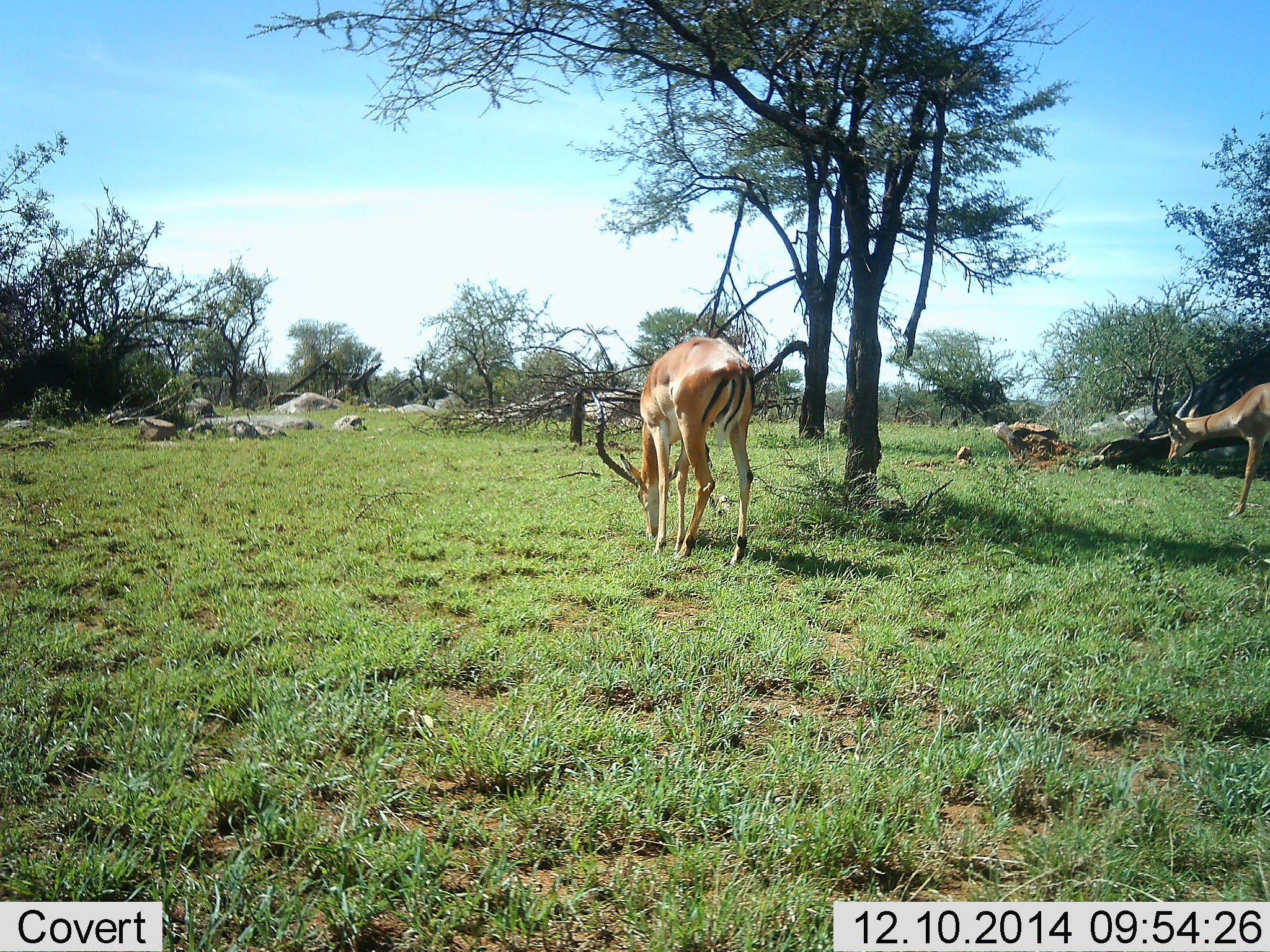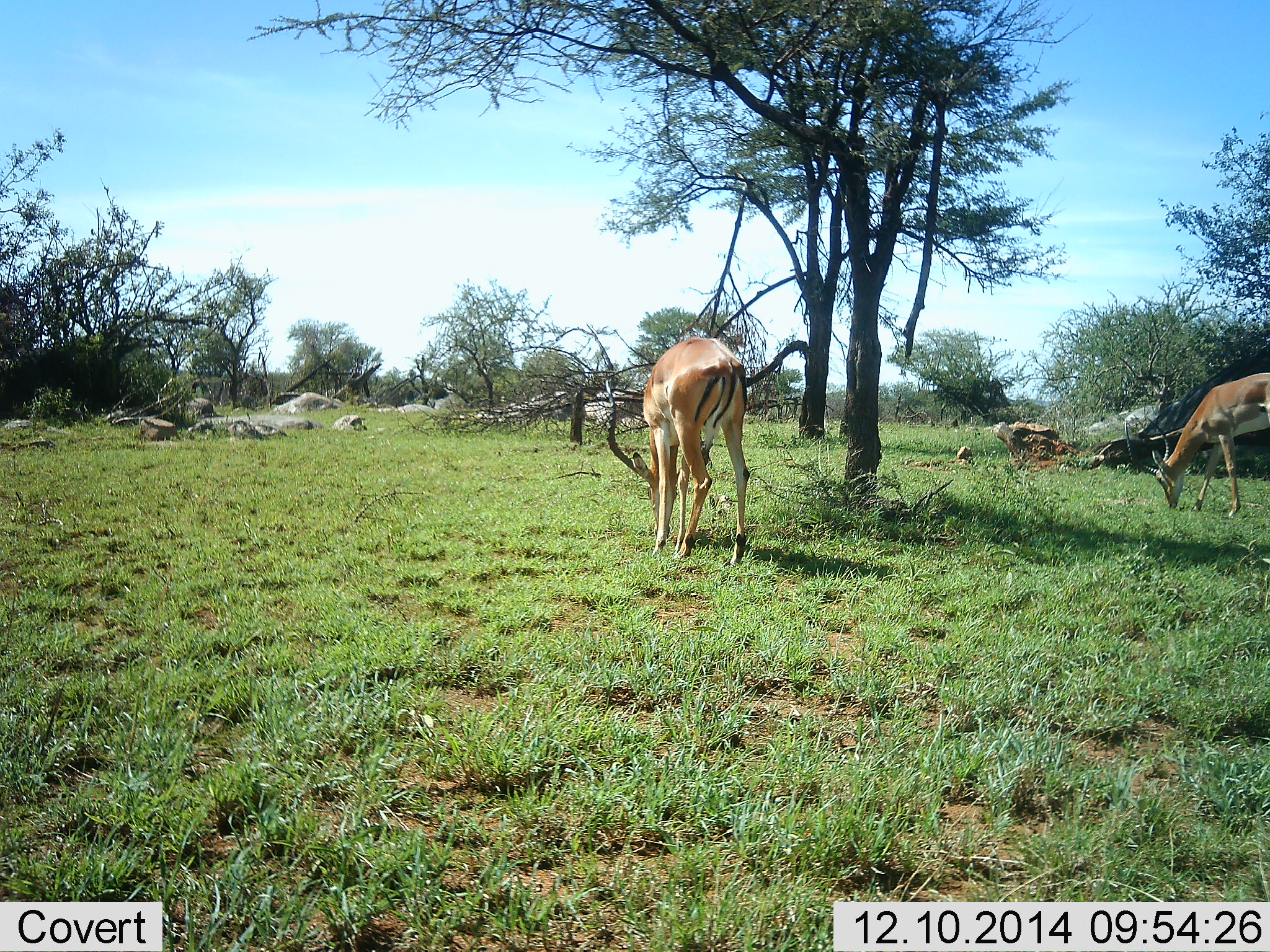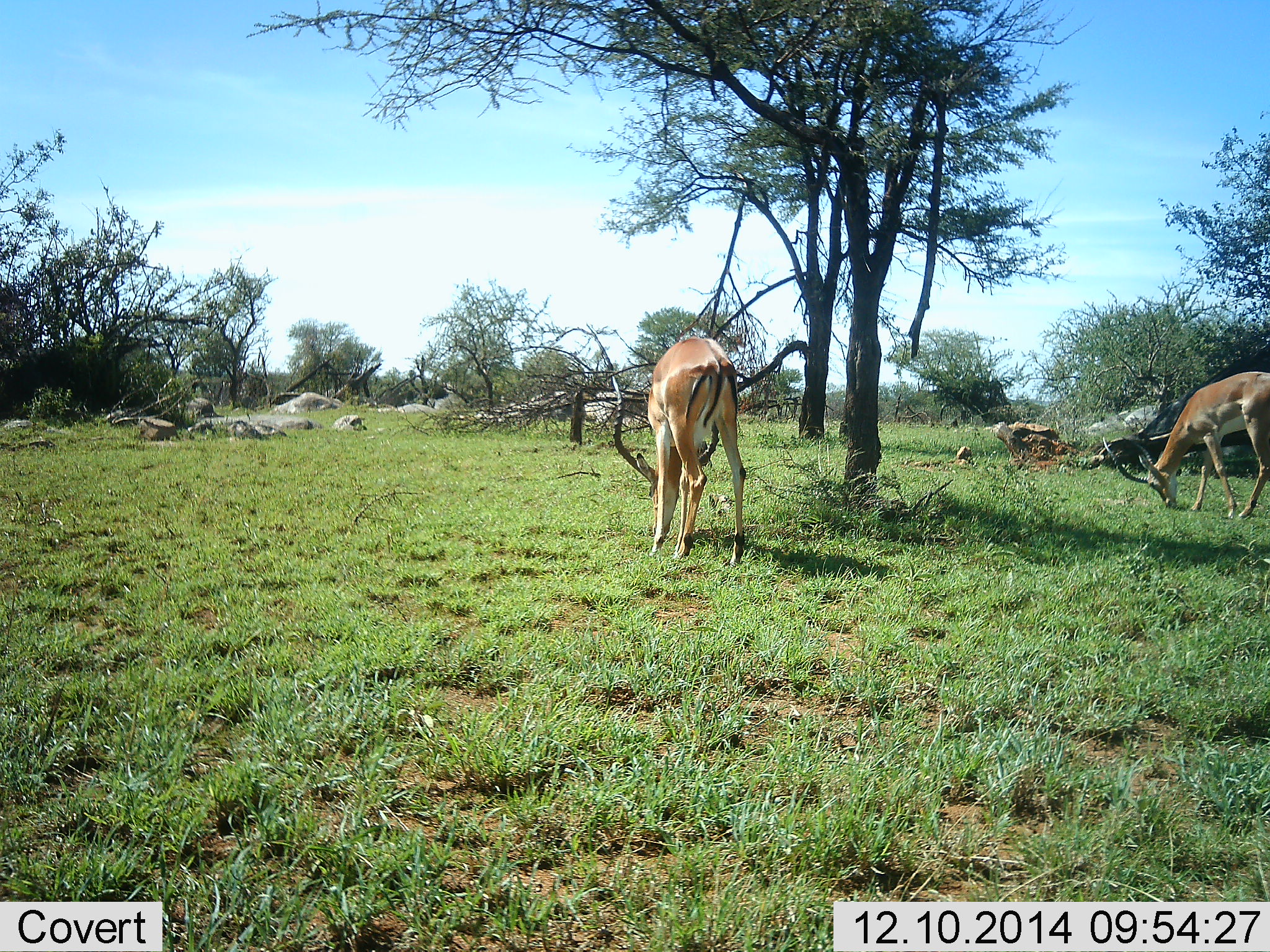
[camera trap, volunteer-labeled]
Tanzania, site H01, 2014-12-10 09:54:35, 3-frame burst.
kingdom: Animalia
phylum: Chordata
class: Mammalia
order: Artiodactyla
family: Bovidae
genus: Aepyceros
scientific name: Aepyceros melampus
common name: impala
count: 2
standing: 20%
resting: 0%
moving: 10%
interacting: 0%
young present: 0%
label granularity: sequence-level